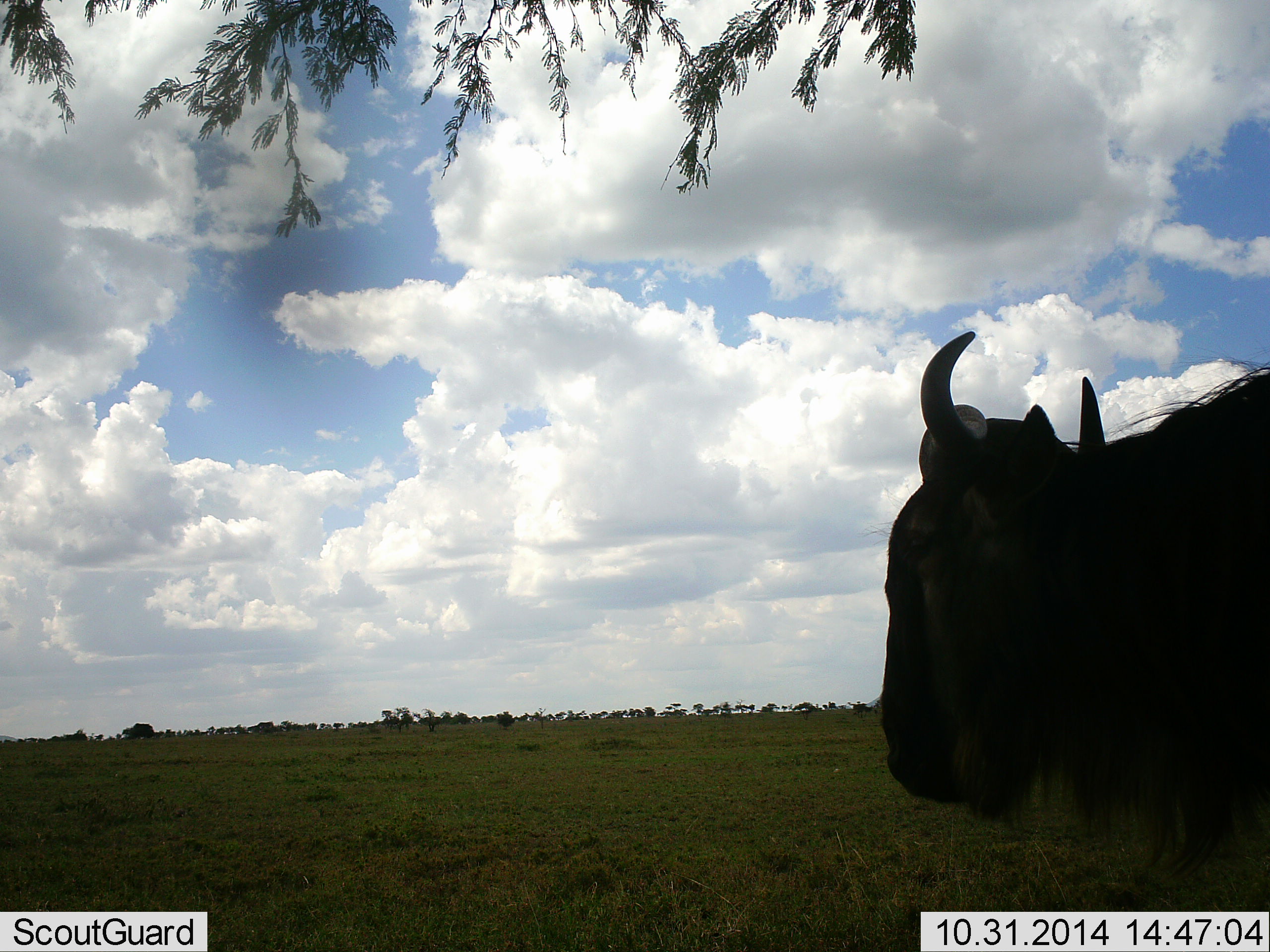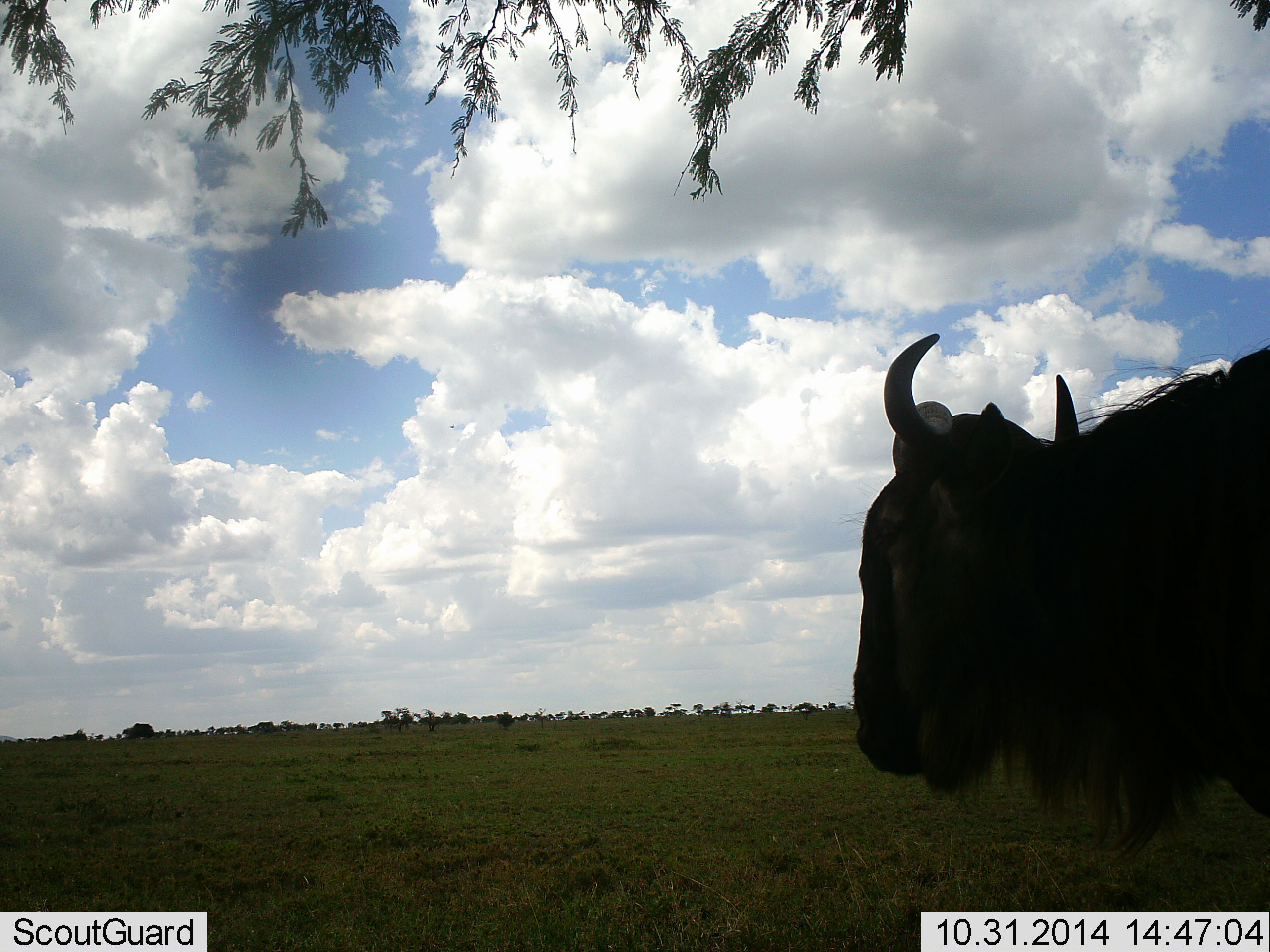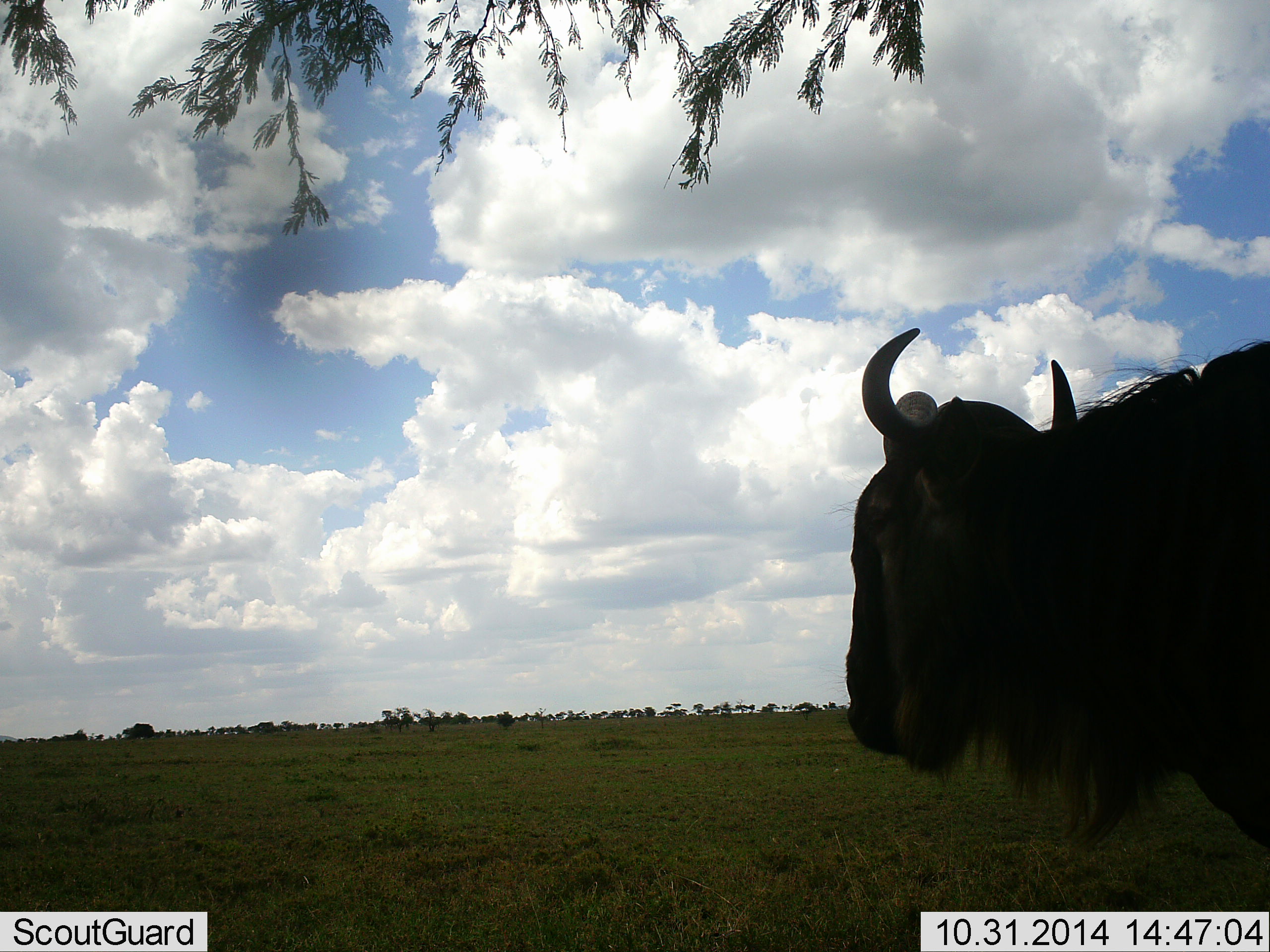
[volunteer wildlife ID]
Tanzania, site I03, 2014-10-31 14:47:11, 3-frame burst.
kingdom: Animalia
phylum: Chordata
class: Mammalia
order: Artiodactyla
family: Bovidae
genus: Connochaetes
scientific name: Connochaetes taurinus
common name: blue wildebeest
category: wildebeest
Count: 1.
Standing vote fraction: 70%.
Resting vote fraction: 10%.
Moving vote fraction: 20%.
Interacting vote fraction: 0%.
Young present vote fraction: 0%.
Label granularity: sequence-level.